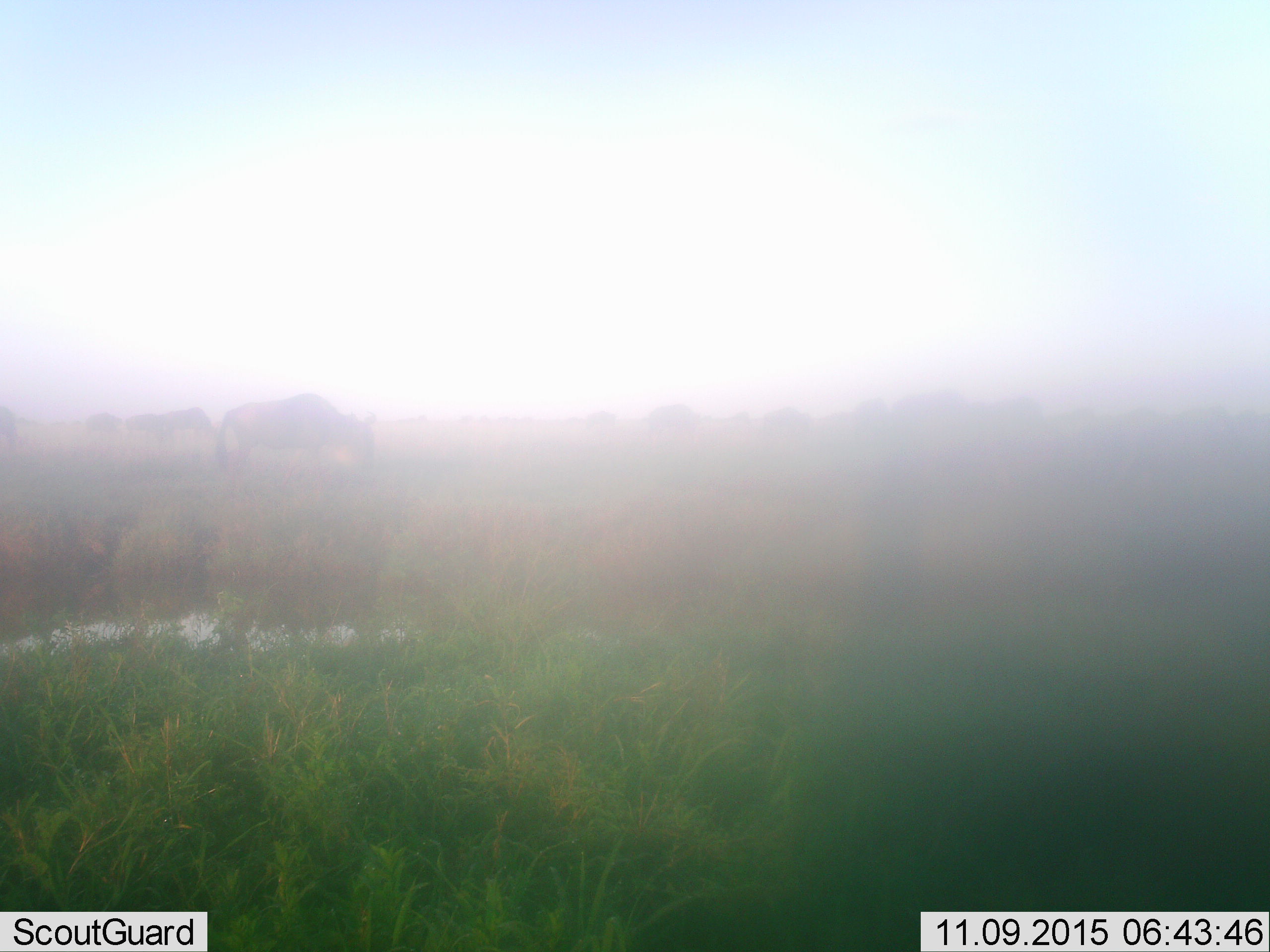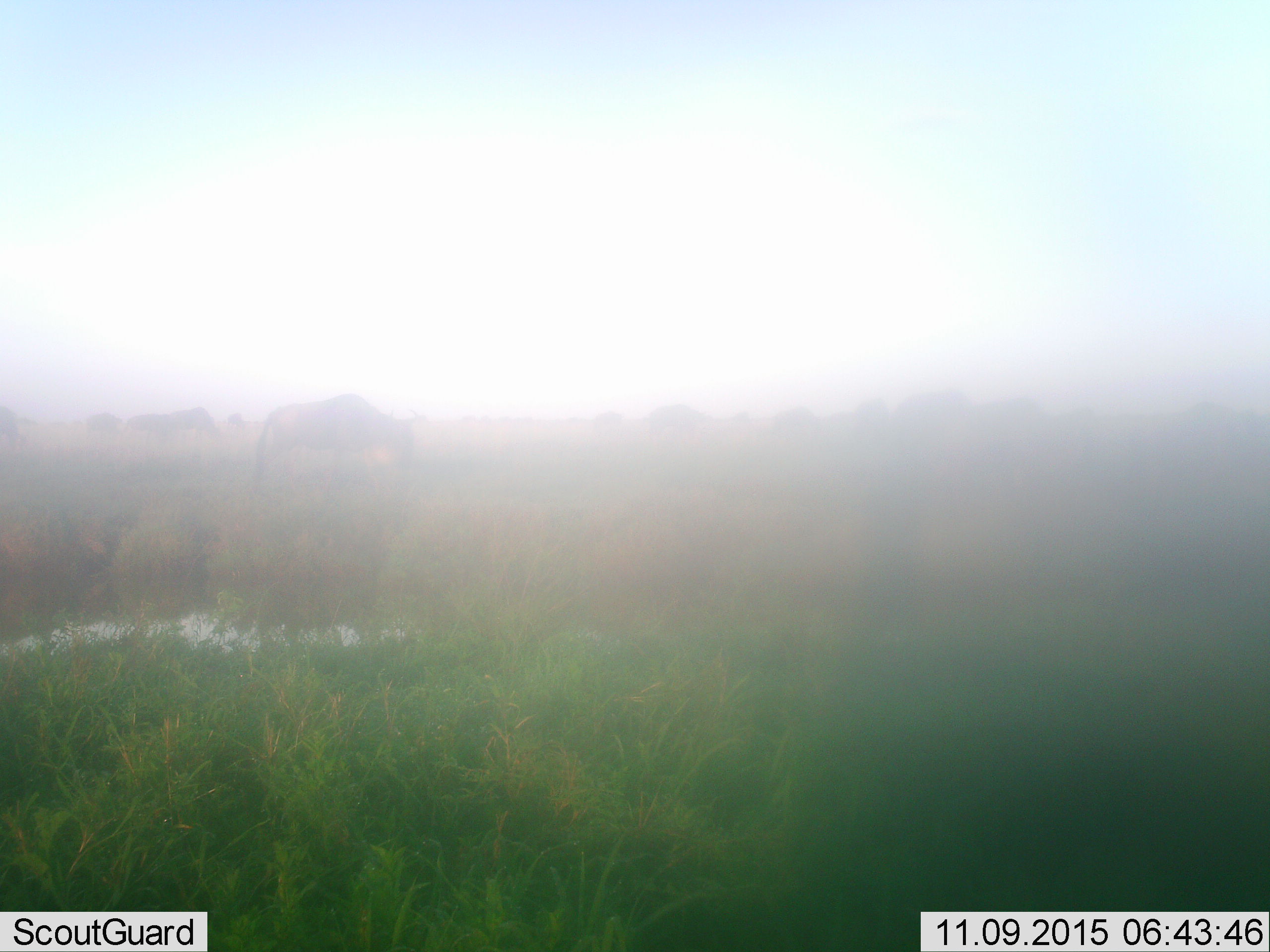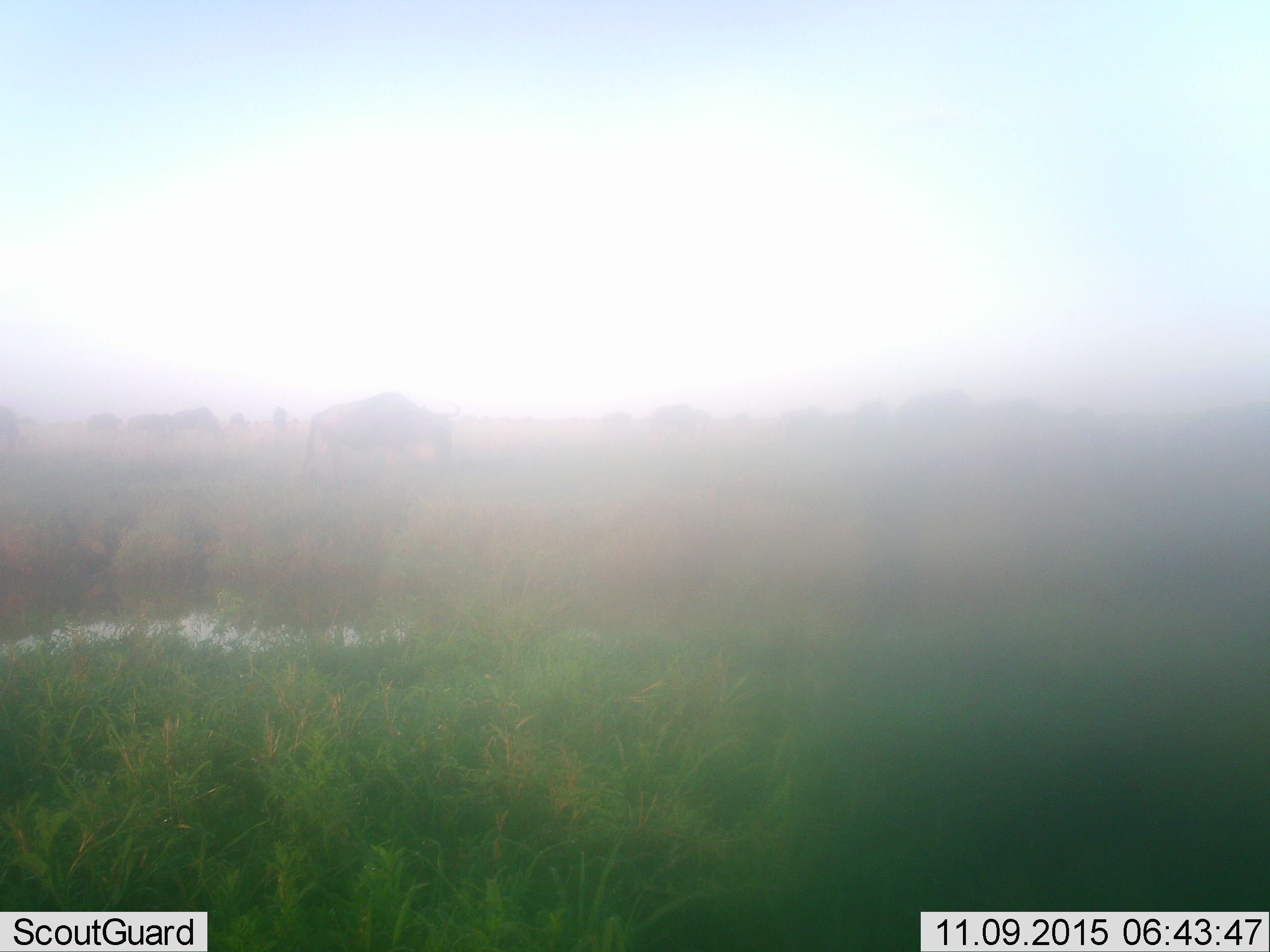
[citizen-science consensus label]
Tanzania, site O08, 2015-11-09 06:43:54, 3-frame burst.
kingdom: Animalia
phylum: Chordata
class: Mammalia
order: Artiodactyla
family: Bovidae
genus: Connochaetes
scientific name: Connochaetes taurinus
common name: blue wildebeest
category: wildebeest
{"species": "wildebeest (blue wildebeest) (Connochaetes taurinus)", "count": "11-50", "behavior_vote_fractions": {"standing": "33%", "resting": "0%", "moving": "67%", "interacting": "0%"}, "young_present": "0%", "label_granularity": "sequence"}